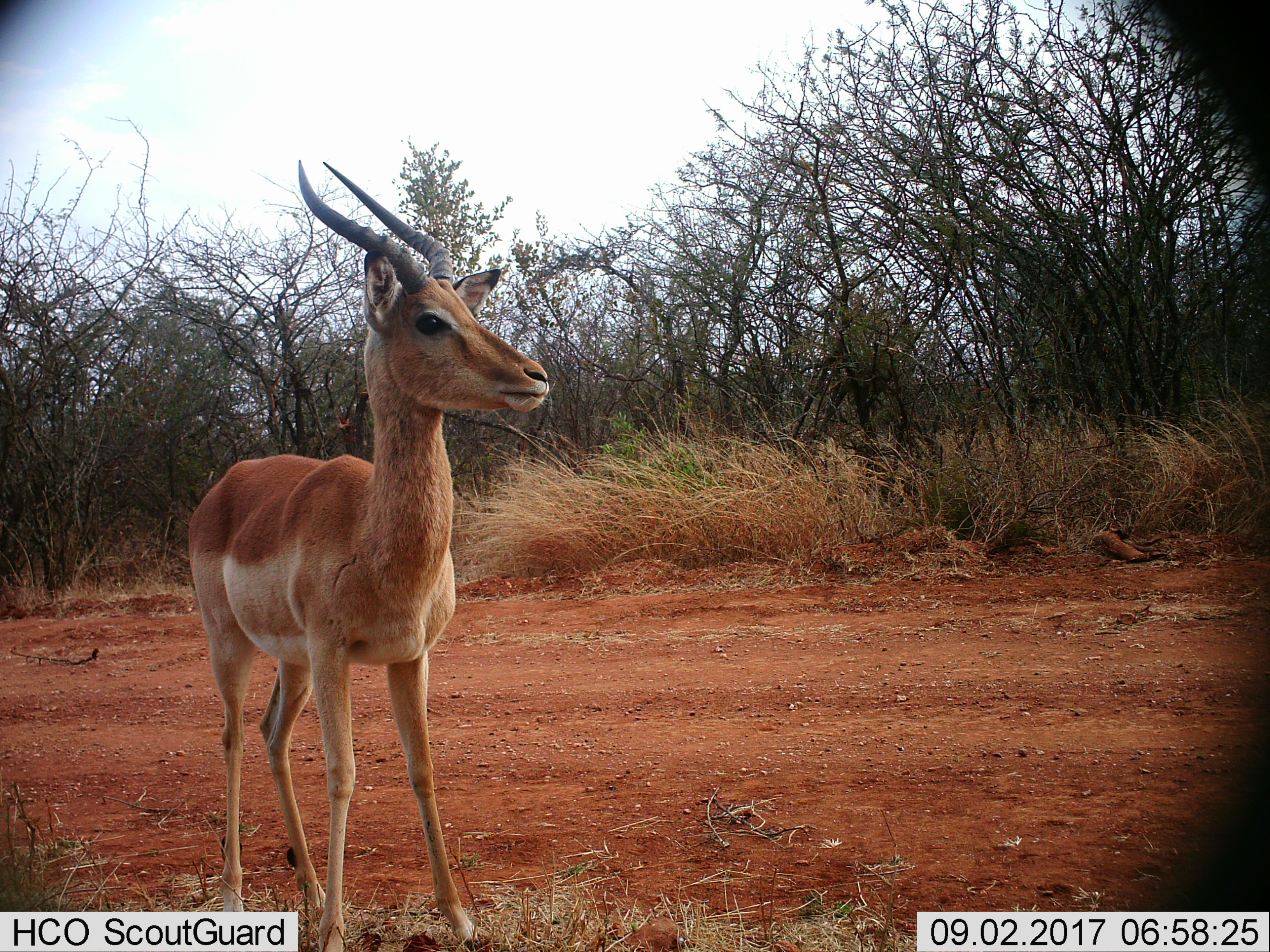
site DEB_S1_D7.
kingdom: Animalia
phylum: Chordata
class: Mammalia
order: Artiodactyla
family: Bovidae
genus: Aepyceros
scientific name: Aepyceros melampus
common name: impala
Impala (Aepyceros melampus), count 1. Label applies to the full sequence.